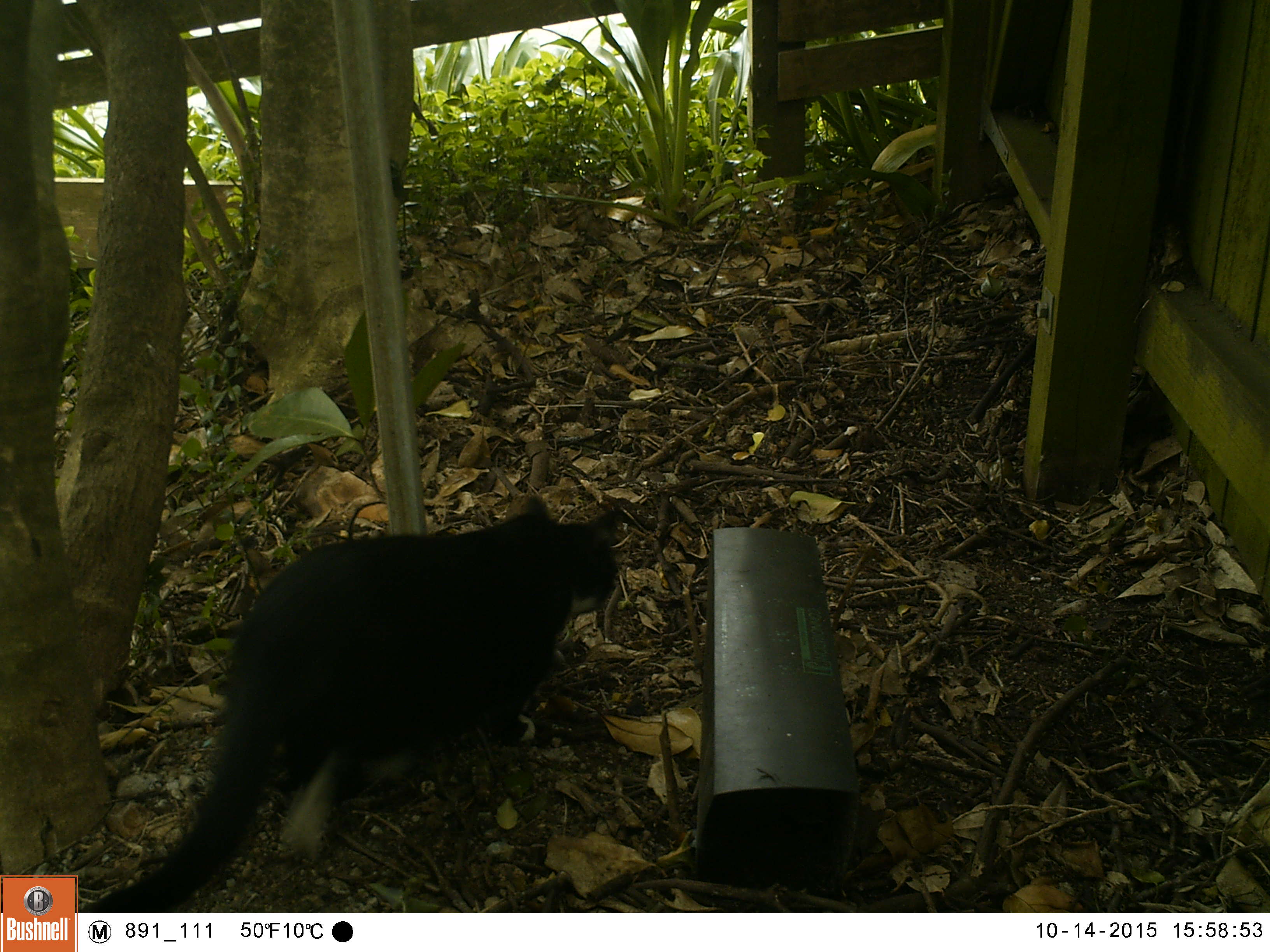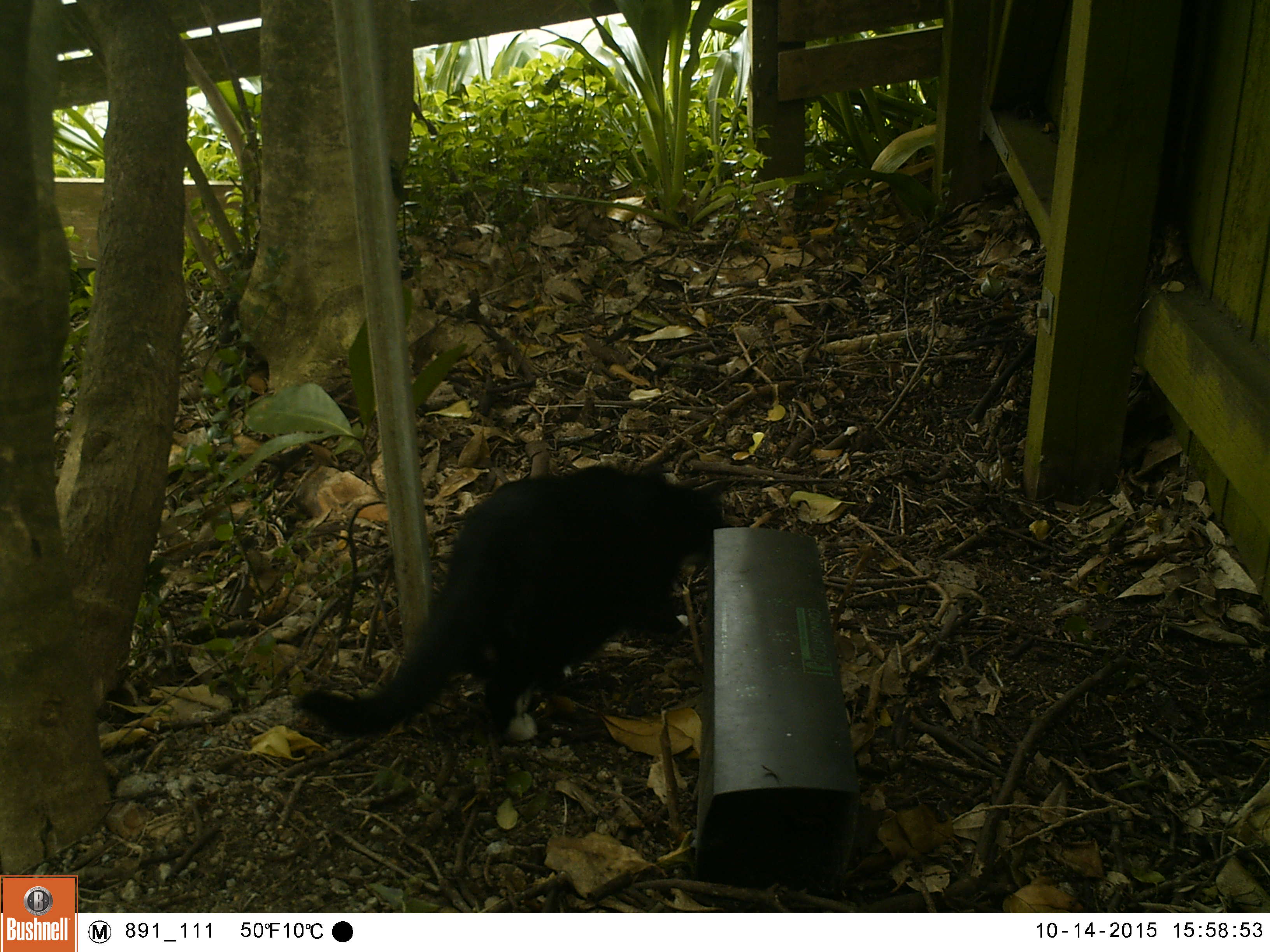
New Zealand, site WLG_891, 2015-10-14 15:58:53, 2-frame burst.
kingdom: Animalia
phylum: Chordata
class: Mammalia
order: Carnivora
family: Felidae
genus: Felis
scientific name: Felis catus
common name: domestic cat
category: cat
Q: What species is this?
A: Cat (domestic cat) (Felis catus).